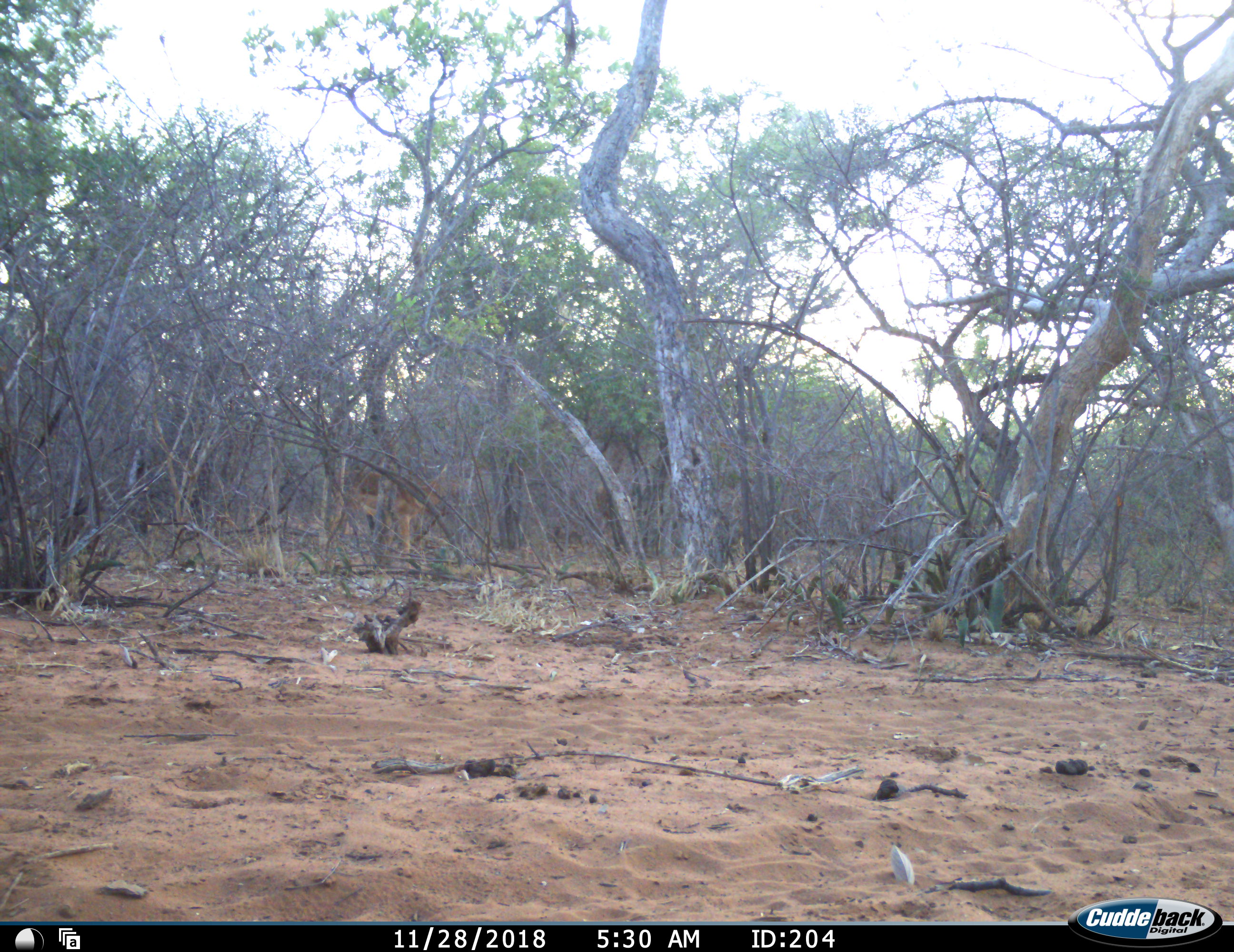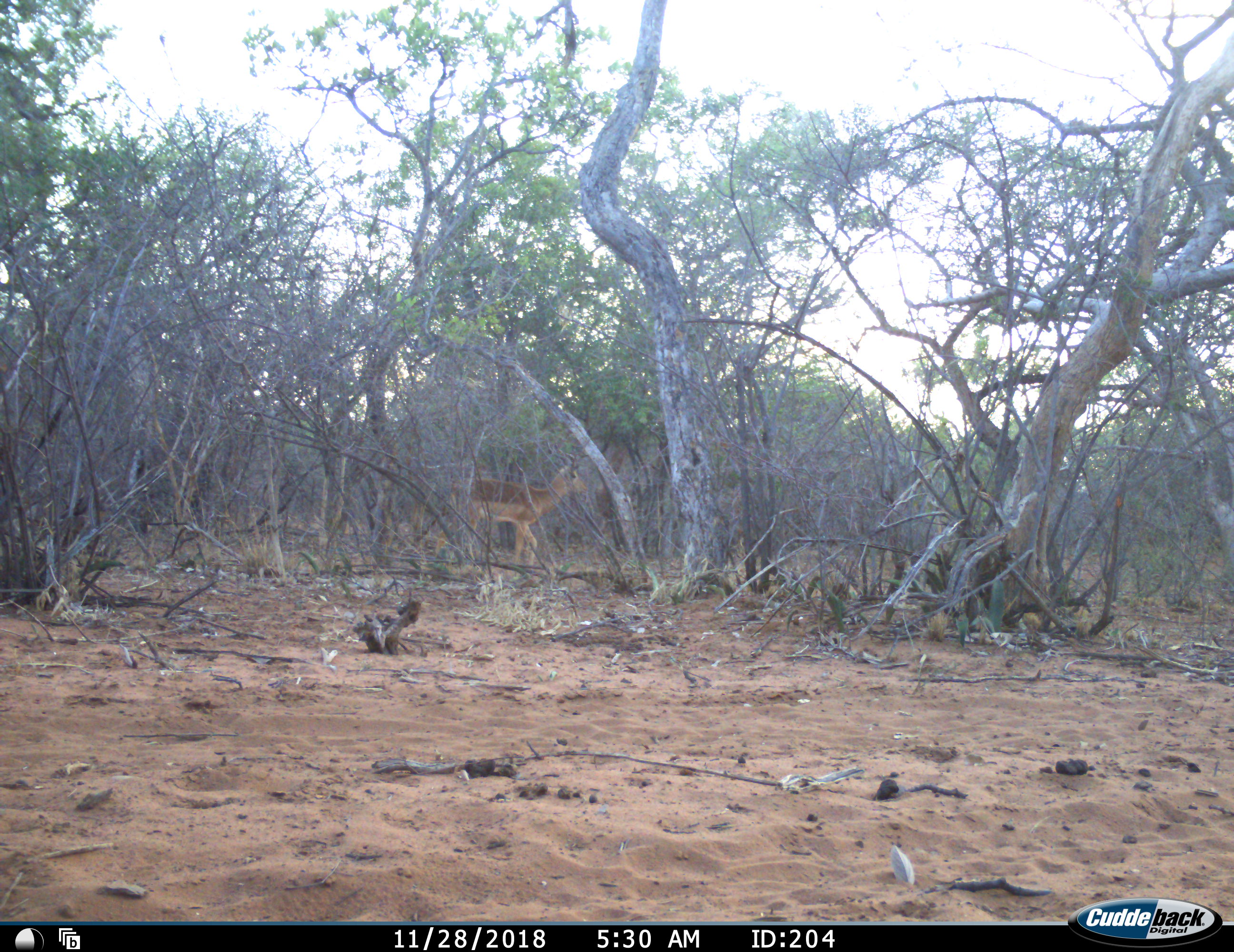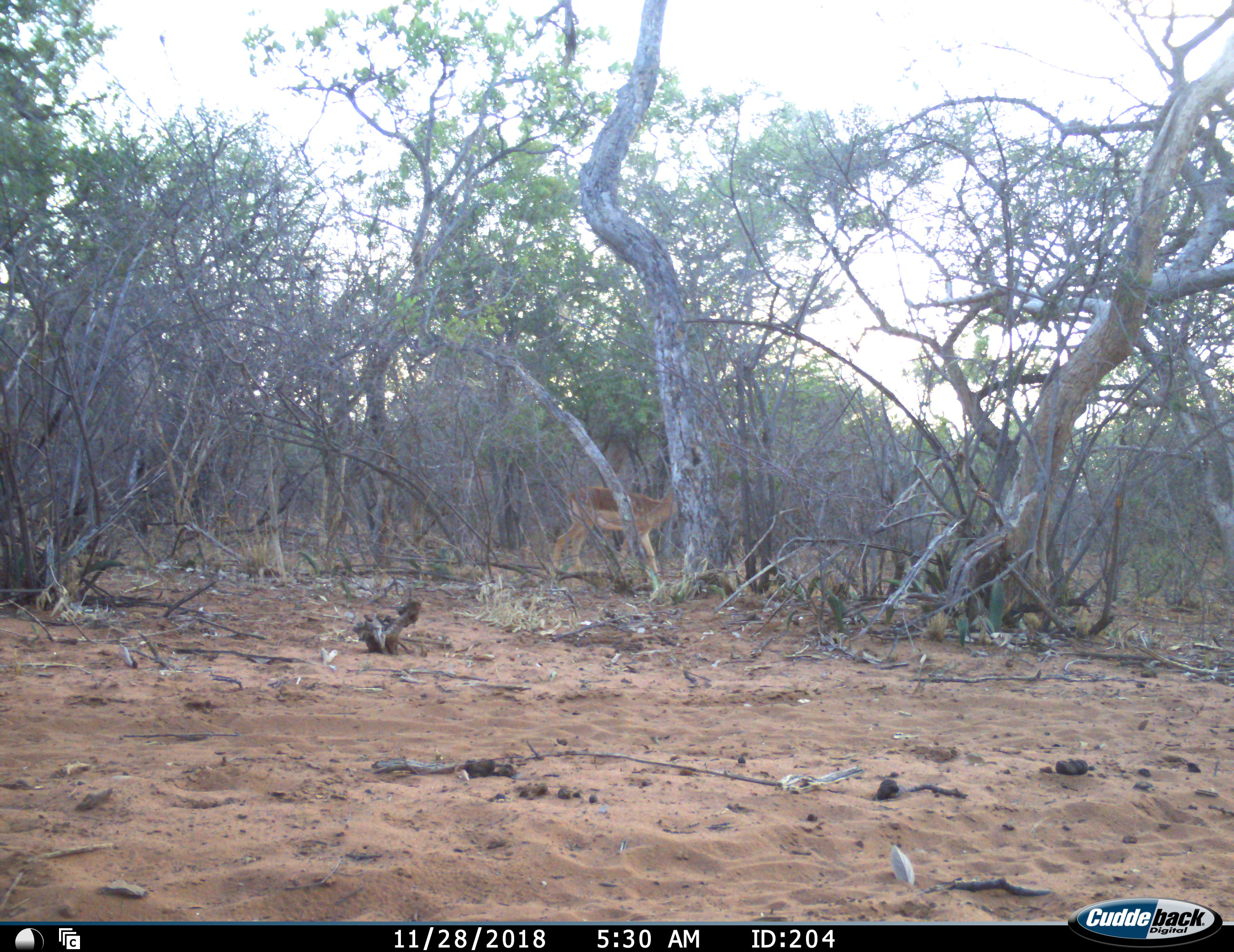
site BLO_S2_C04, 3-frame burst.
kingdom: Animalia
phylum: Chordata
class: Mammalia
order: Artiodactyla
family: Bovidae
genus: Aepyceros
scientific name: Aepyceros melampus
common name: impala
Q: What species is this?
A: Impala (Aepyceros melampus).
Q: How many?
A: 1.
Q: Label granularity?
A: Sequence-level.